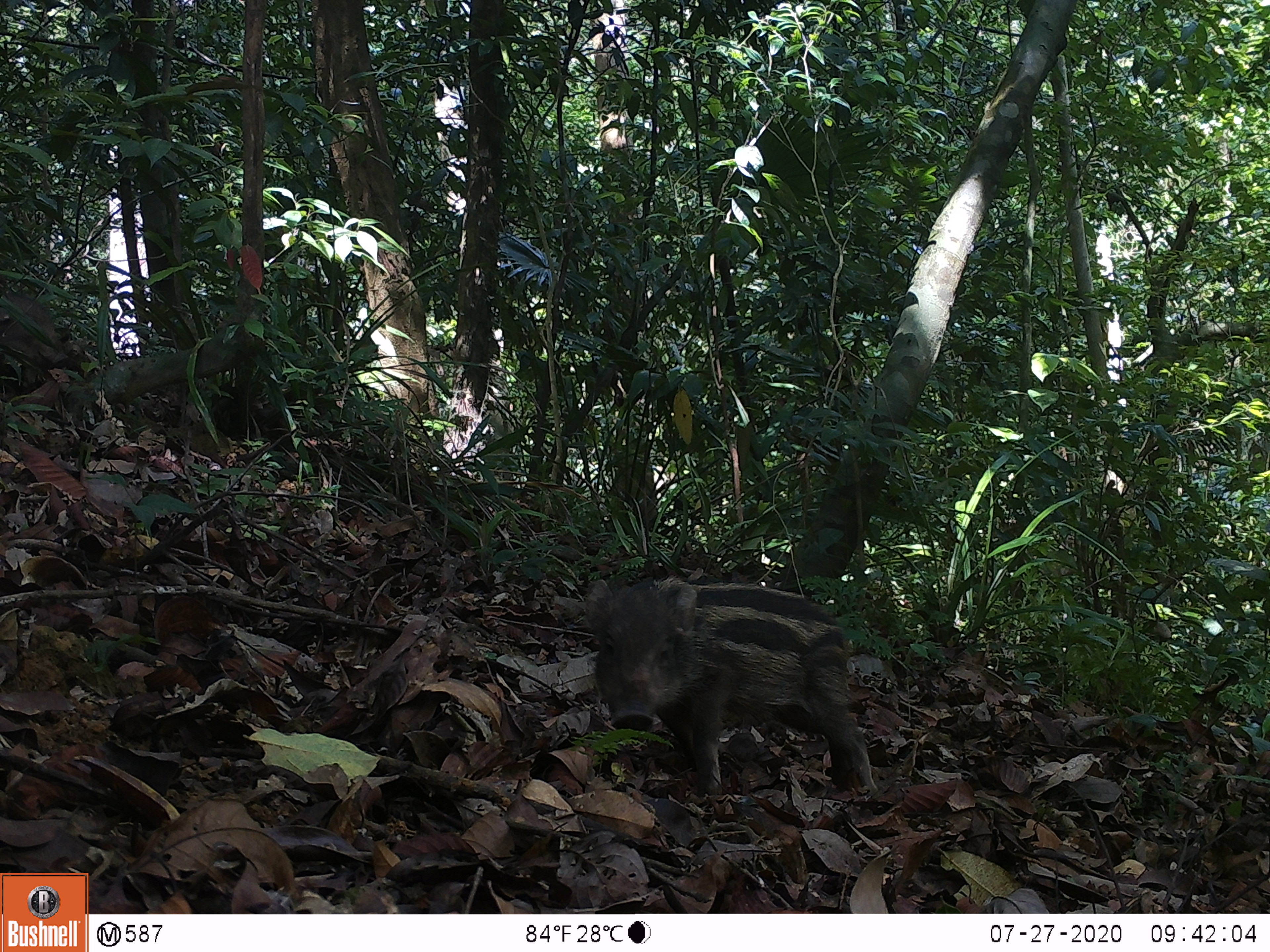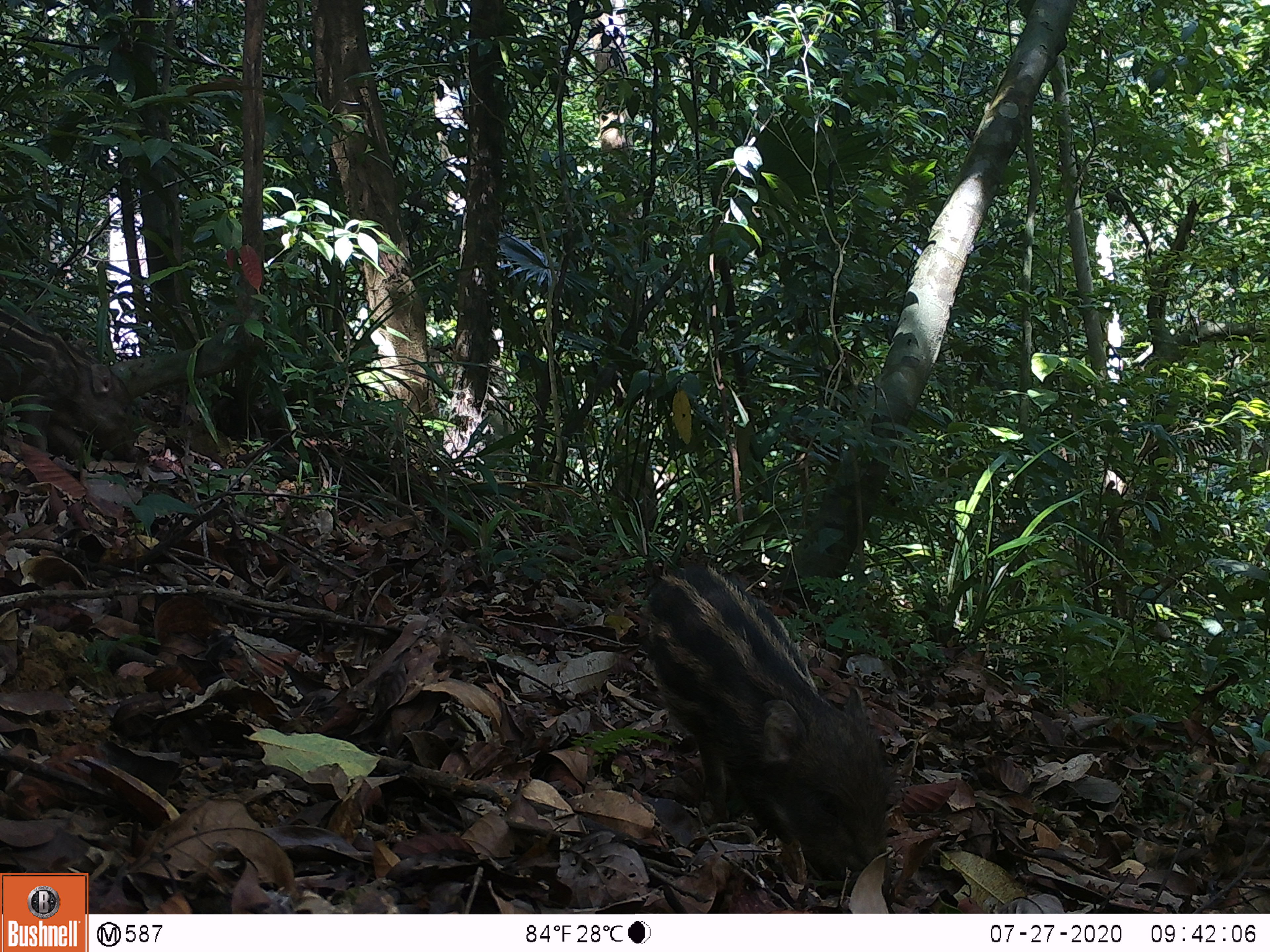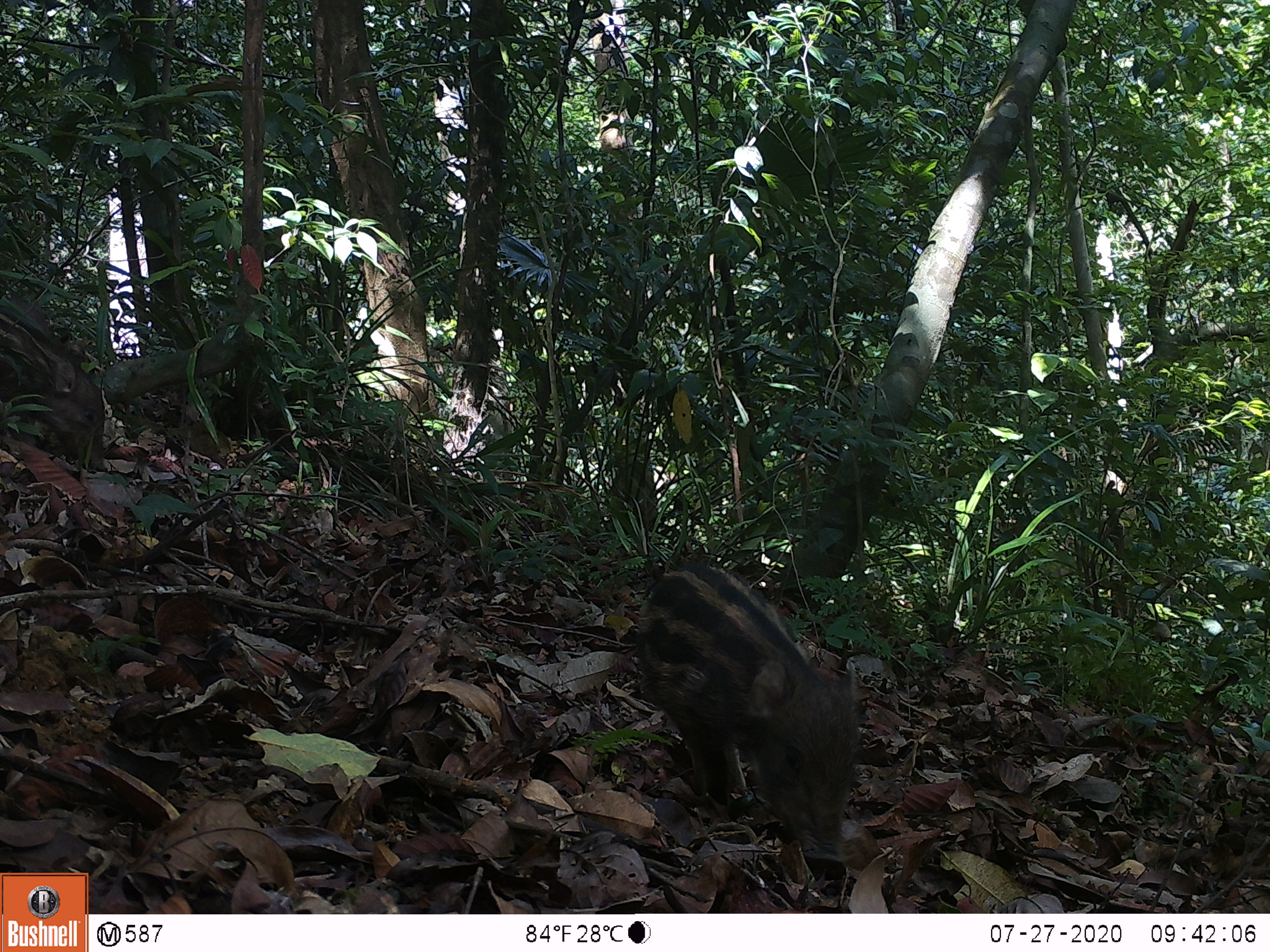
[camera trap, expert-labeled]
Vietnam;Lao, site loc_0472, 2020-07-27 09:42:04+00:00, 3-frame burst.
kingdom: Animalia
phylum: Chordata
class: Mammalia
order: Artiodactyla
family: Suidae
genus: Sus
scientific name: Sus scrofa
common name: eurasian wild pig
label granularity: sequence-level